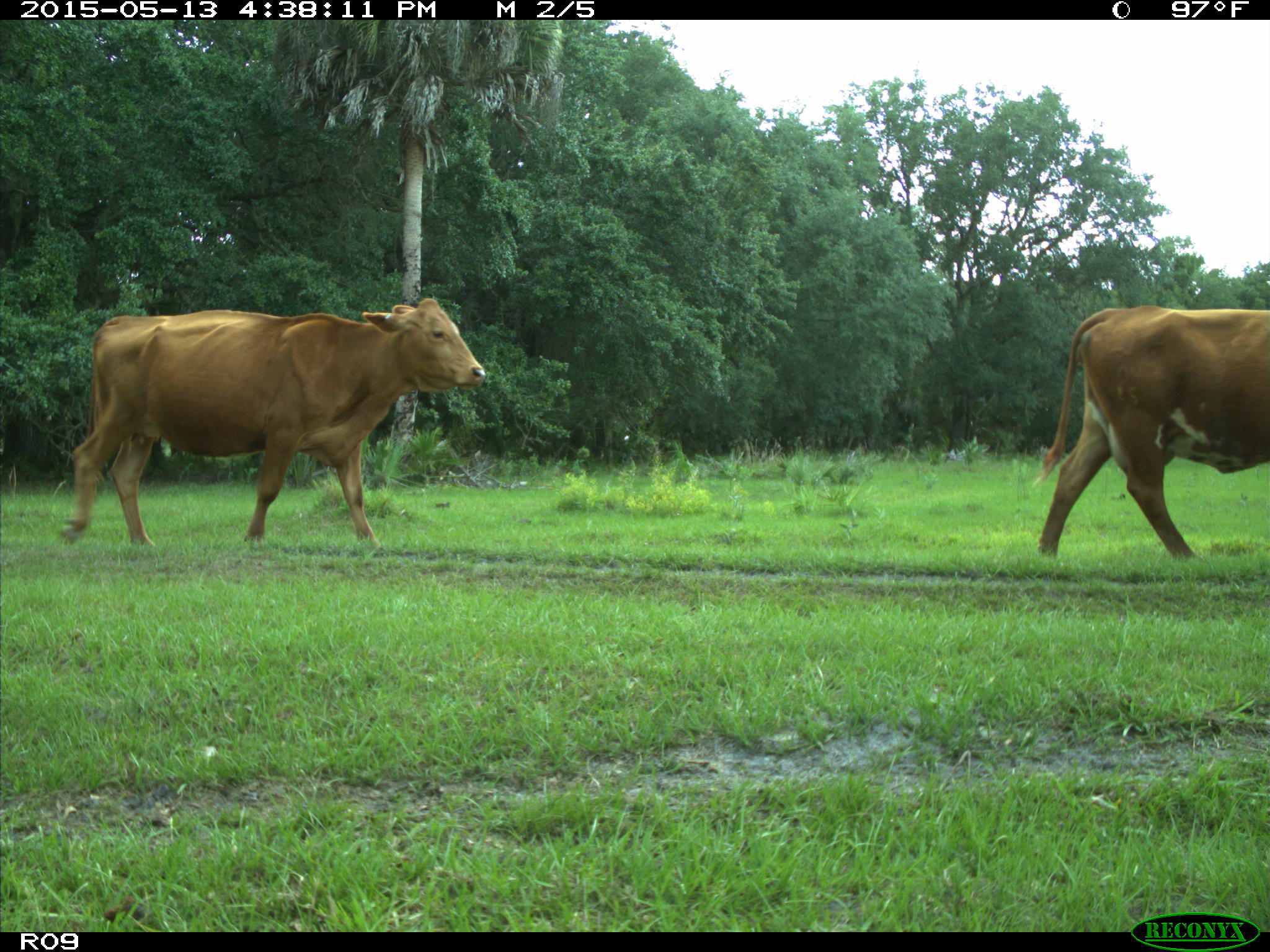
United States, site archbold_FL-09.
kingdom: Animalia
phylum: Chordata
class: Mammalia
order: Artiodactyla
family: Bovidae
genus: Bos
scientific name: Bos taurus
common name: domestic cow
Bos taurus (domestic cow).